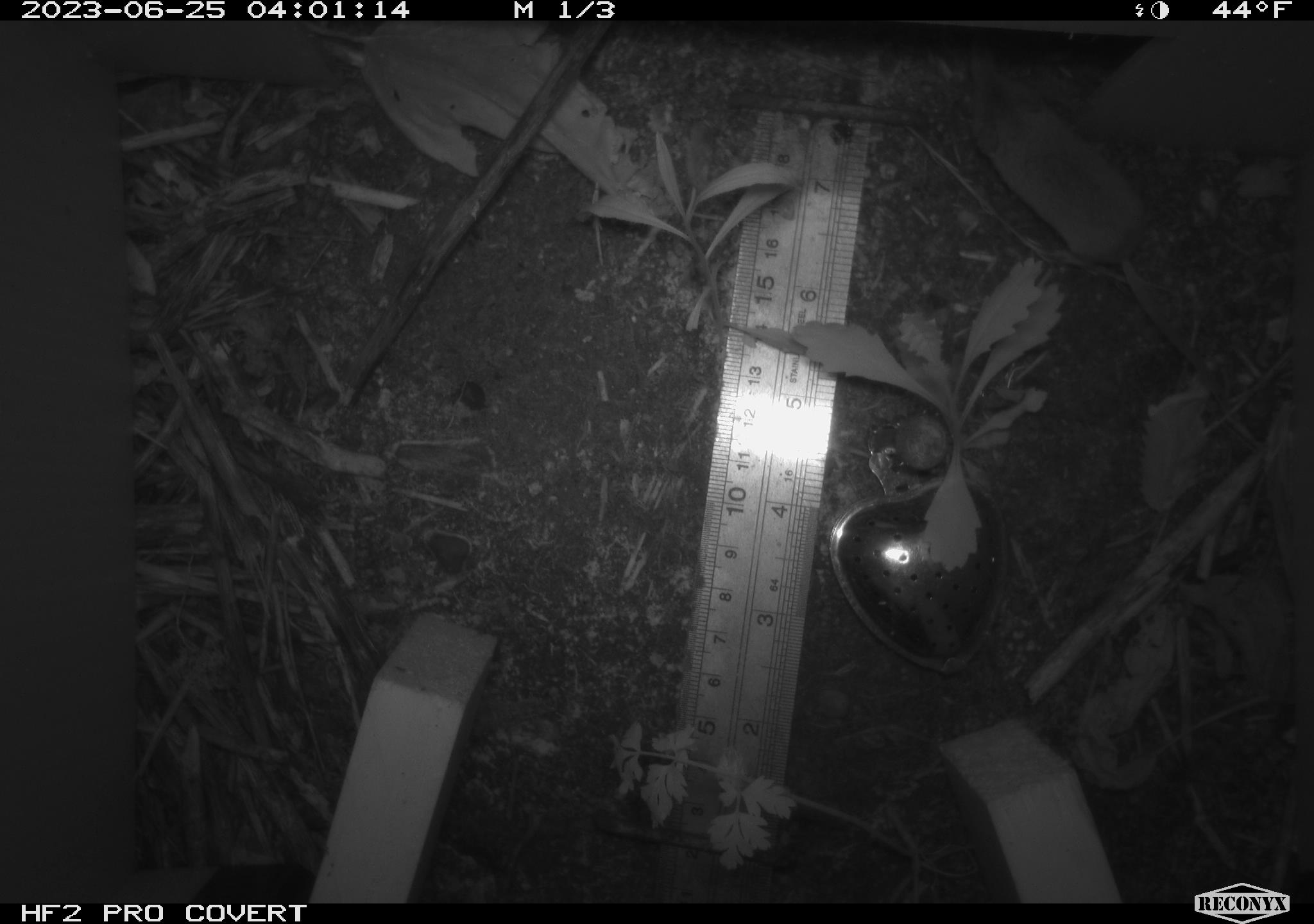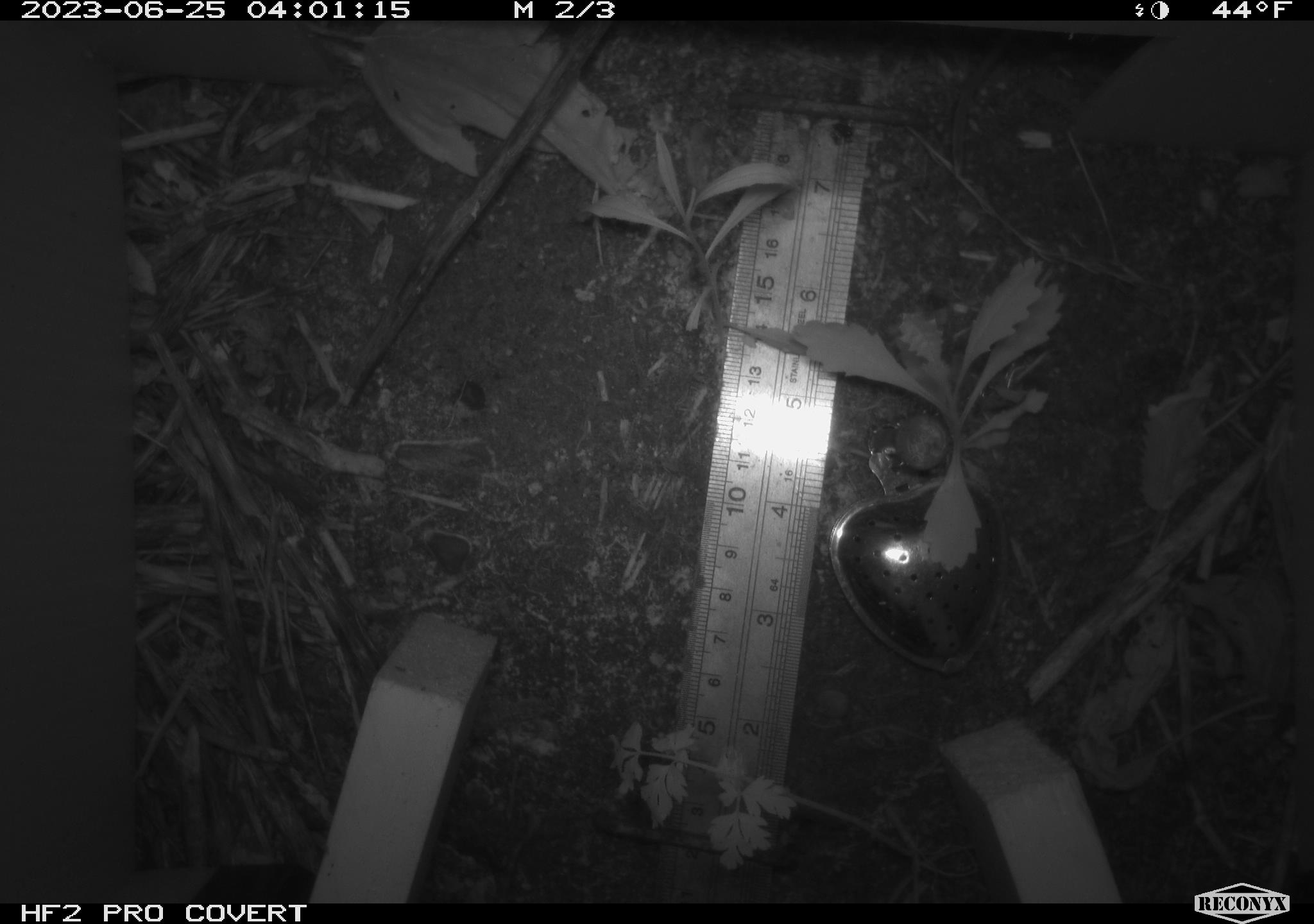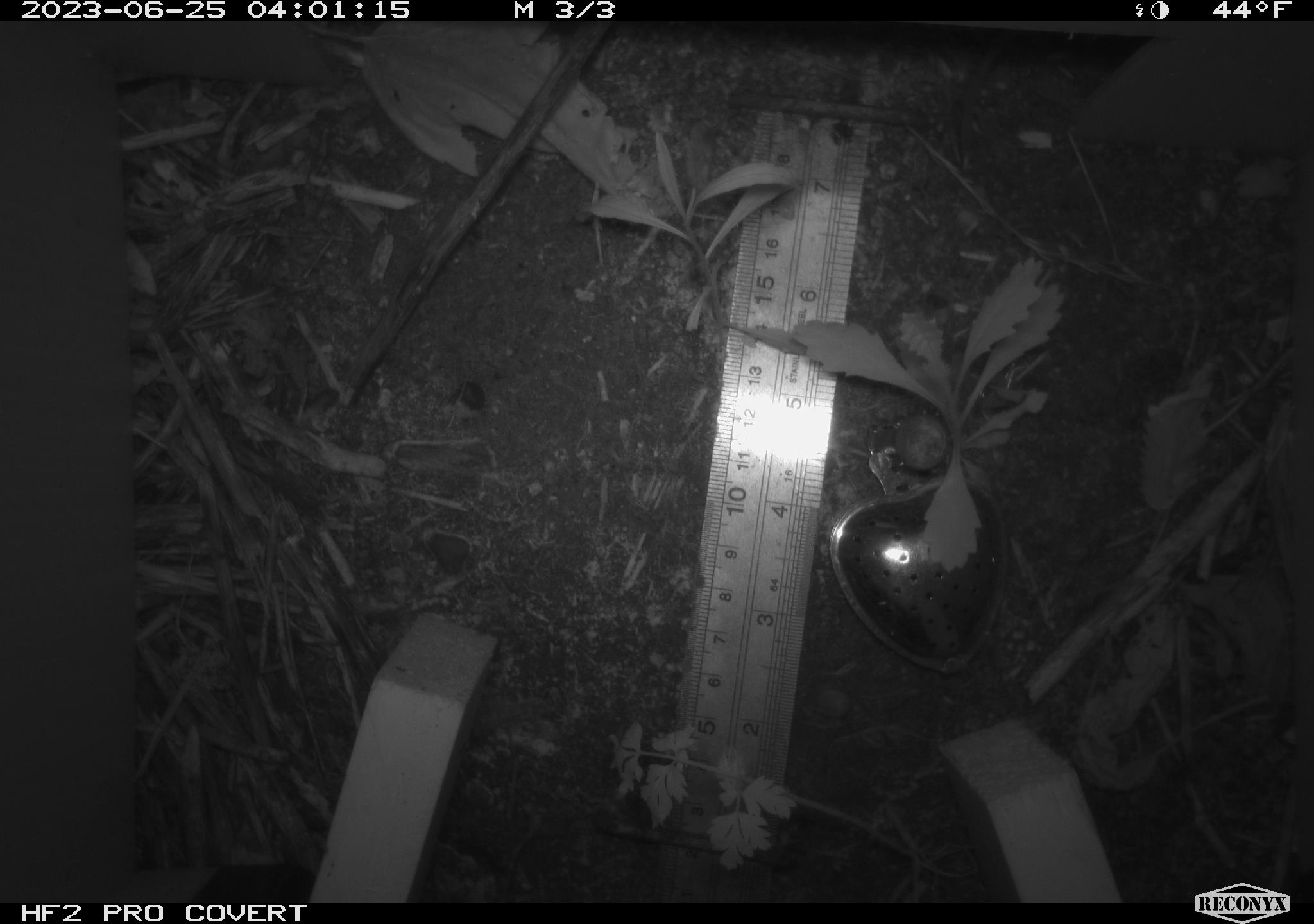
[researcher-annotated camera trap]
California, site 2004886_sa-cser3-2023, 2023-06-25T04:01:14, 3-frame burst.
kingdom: Animalia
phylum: Chordata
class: Mammalia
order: Eulipotyphla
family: Soricidae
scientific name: Soricidae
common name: shrews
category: soricidae family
Soricidae family (shrews) (Soricidae).